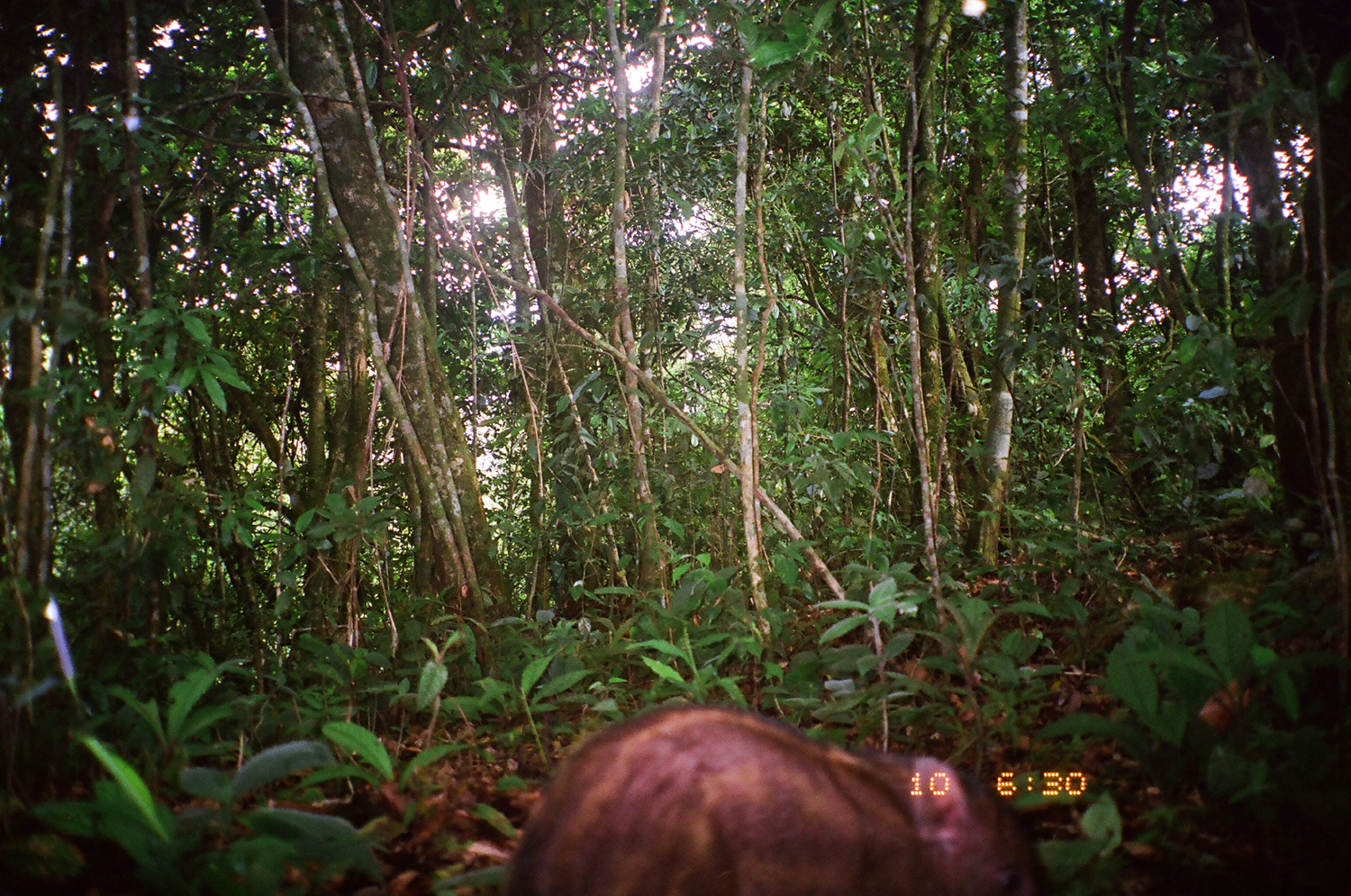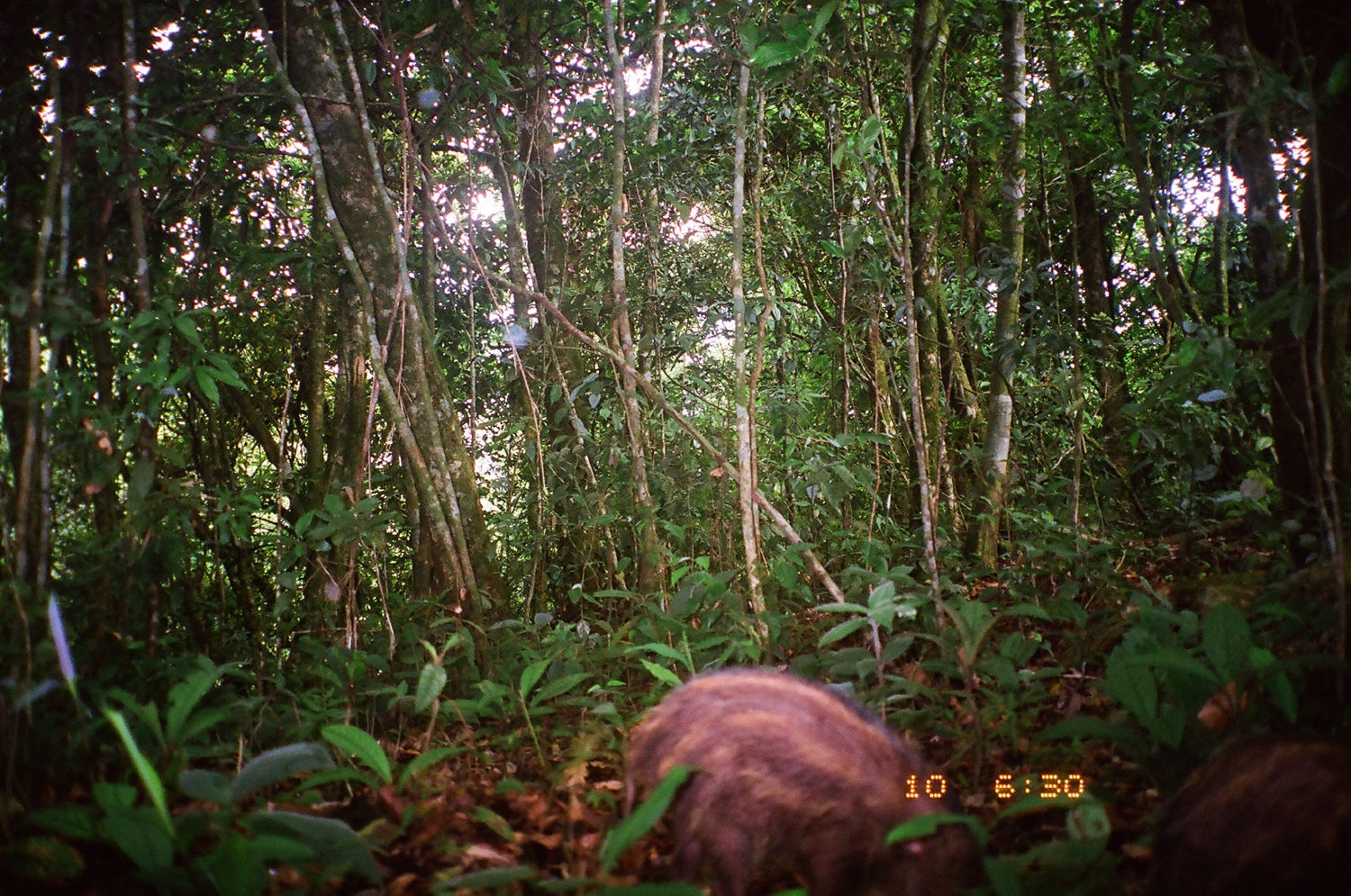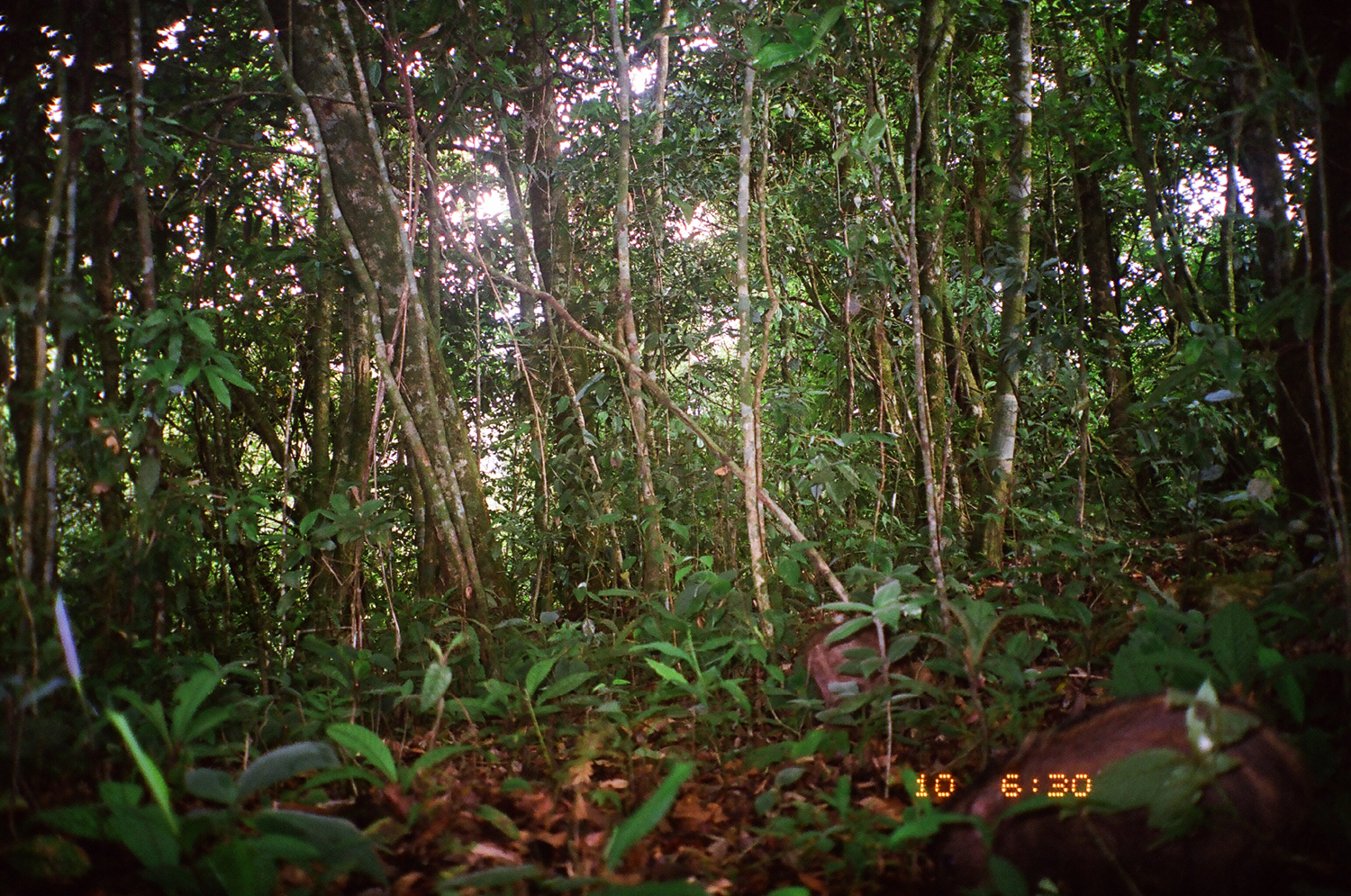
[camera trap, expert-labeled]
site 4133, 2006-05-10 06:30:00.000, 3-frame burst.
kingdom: Animalia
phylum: Chordata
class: Mammalia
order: Artiodactyla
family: Suidae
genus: Sus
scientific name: Sus scrofa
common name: wild boar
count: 2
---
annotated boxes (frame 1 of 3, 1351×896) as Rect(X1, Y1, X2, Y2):
sus scrofa: Rect(497, 701, 1042, 896)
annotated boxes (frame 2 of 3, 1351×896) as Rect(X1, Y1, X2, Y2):
sus scrofa: Rect(616, 665, 991, 893); Rect(1151, 725, 1348, 895)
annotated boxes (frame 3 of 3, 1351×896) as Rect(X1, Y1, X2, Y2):
sus scrofa: Rect(926, 685, 1320, 892); Rect(794, 618, 948, 724)